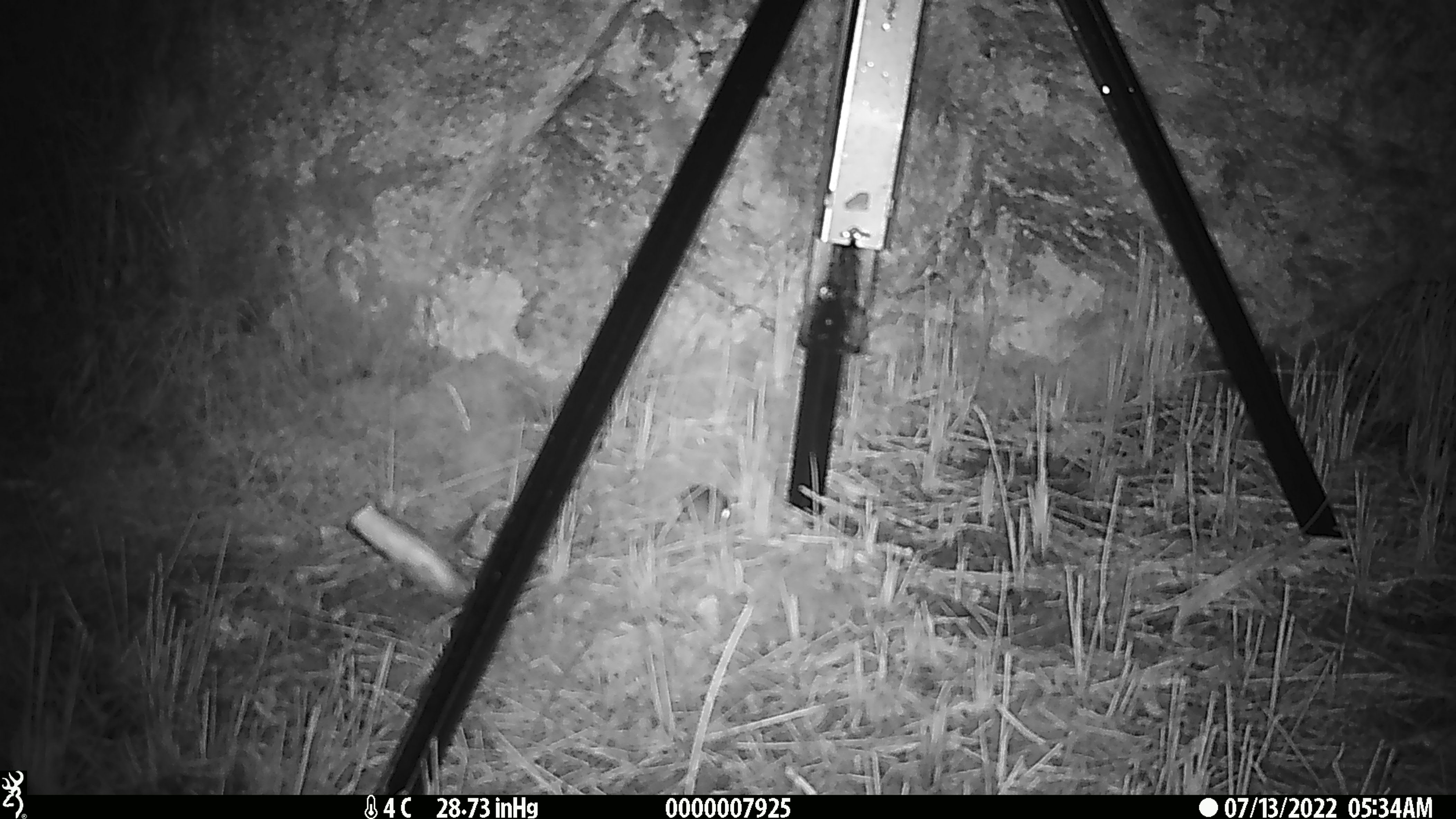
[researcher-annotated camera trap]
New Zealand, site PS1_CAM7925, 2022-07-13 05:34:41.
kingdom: Animalia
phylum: Chordata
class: Mammalia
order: Rodentia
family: Muridae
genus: Mus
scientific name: Mus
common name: mouse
Mouse (Mus).